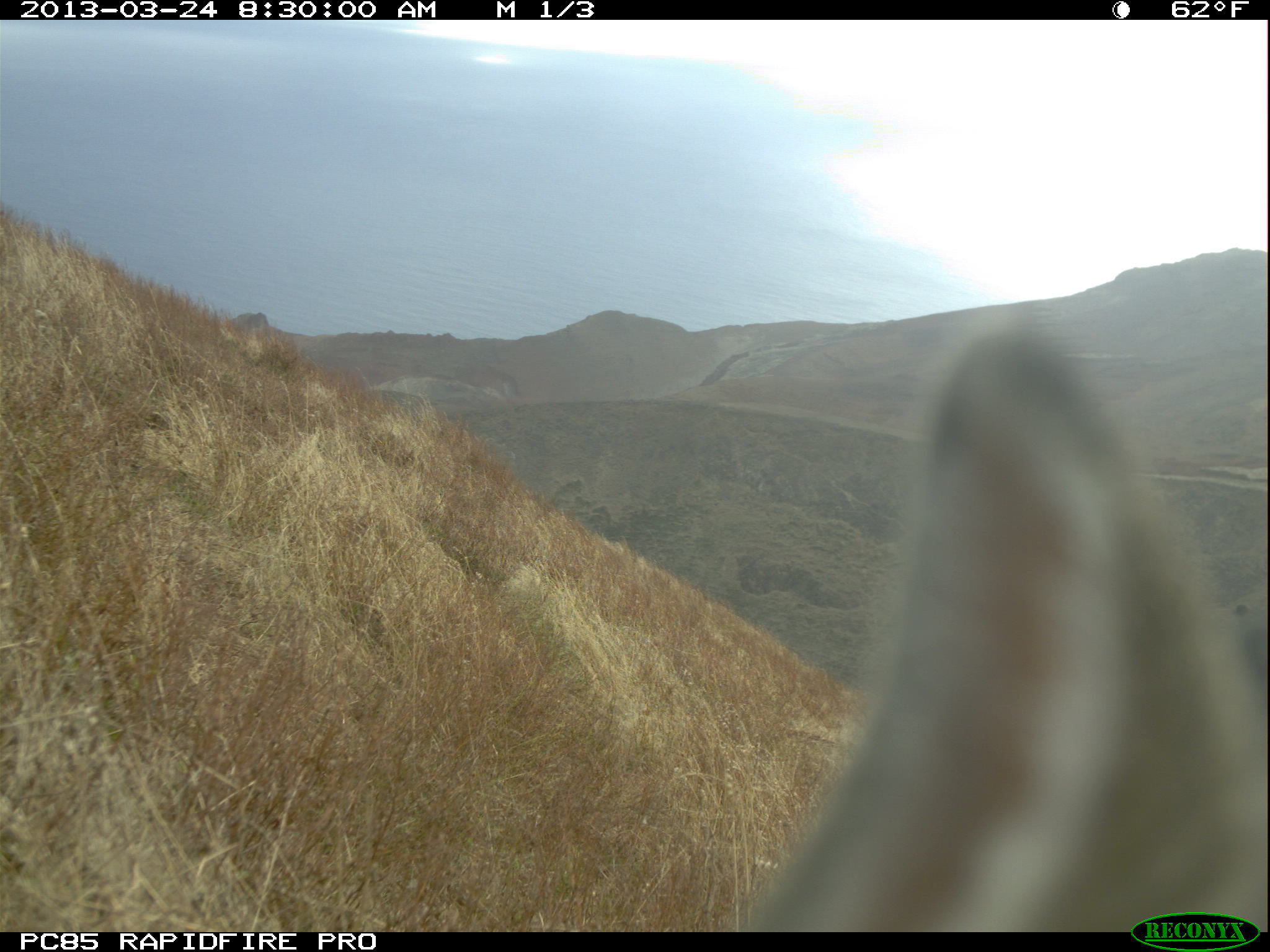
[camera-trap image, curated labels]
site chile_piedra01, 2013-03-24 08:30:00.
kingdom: Animalia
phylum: Chordata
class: Mammalia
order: Lagomorpha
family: Leporidae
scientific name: Leporidae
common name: rabbits and hares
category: rabbit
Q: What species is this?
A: Rabbit (rabbits and hares) (Leporidae).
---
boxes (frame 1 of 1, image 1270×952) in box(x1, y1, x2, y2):
rabbit: box(722, 318, 1270, 927)